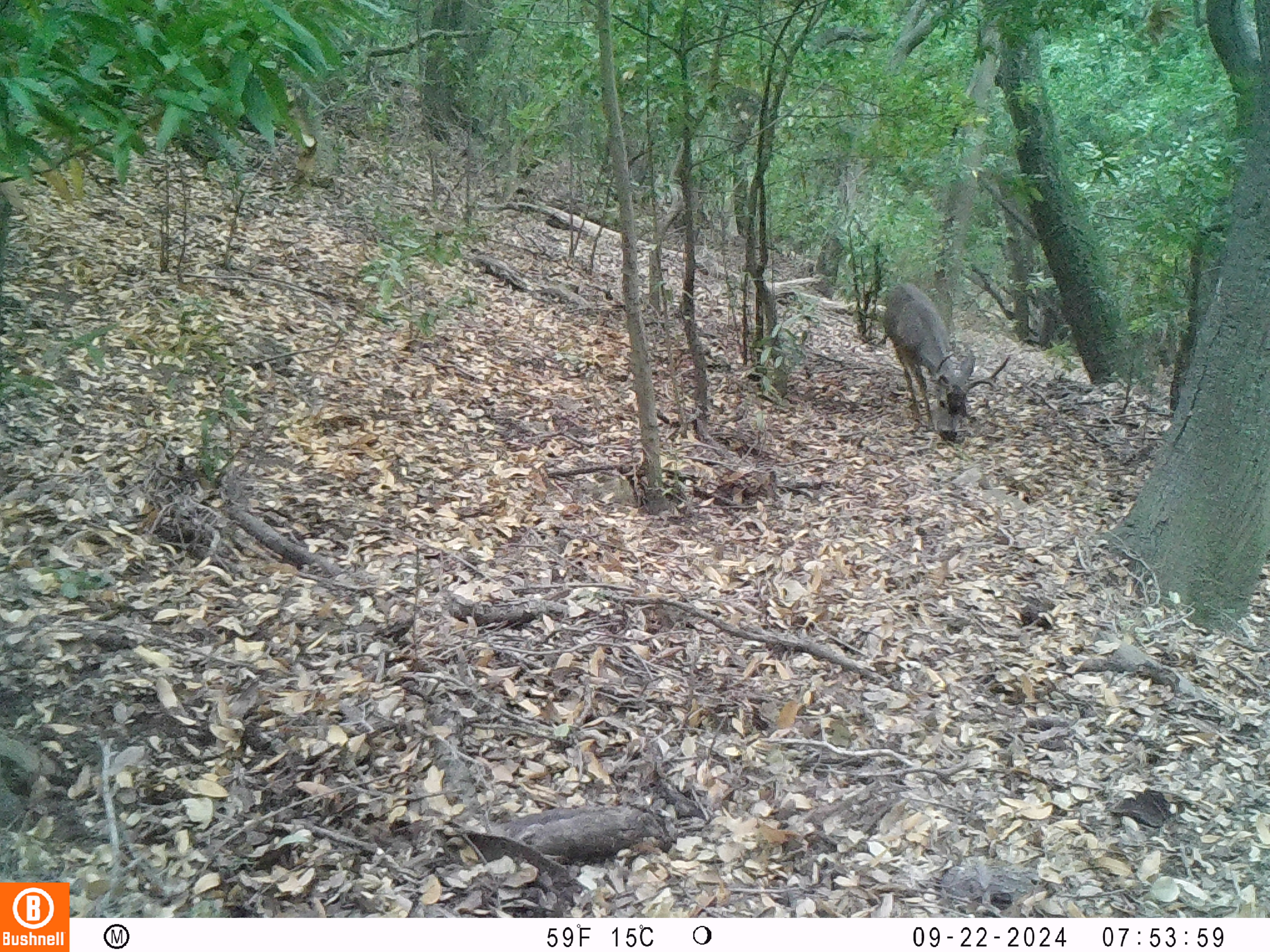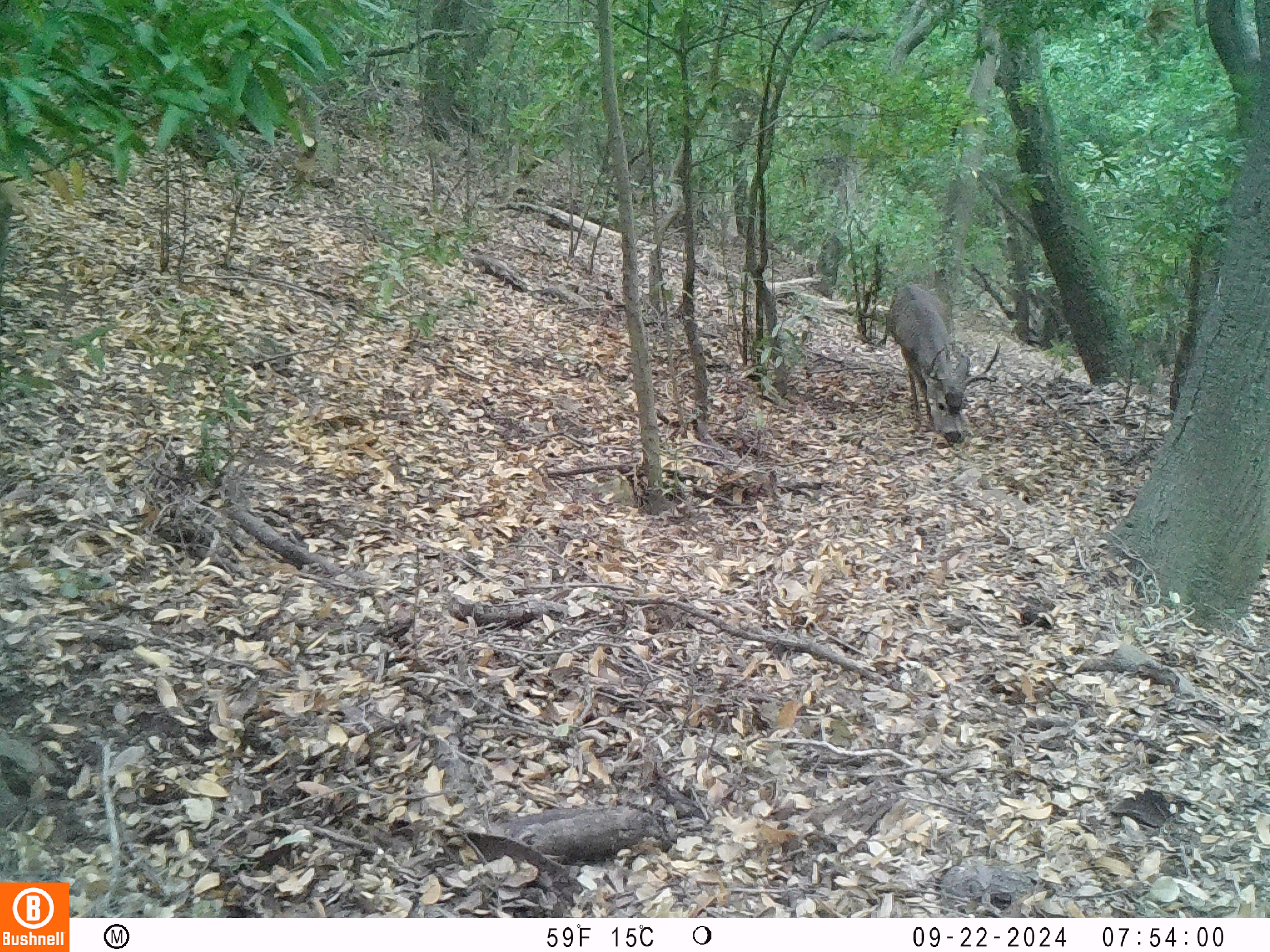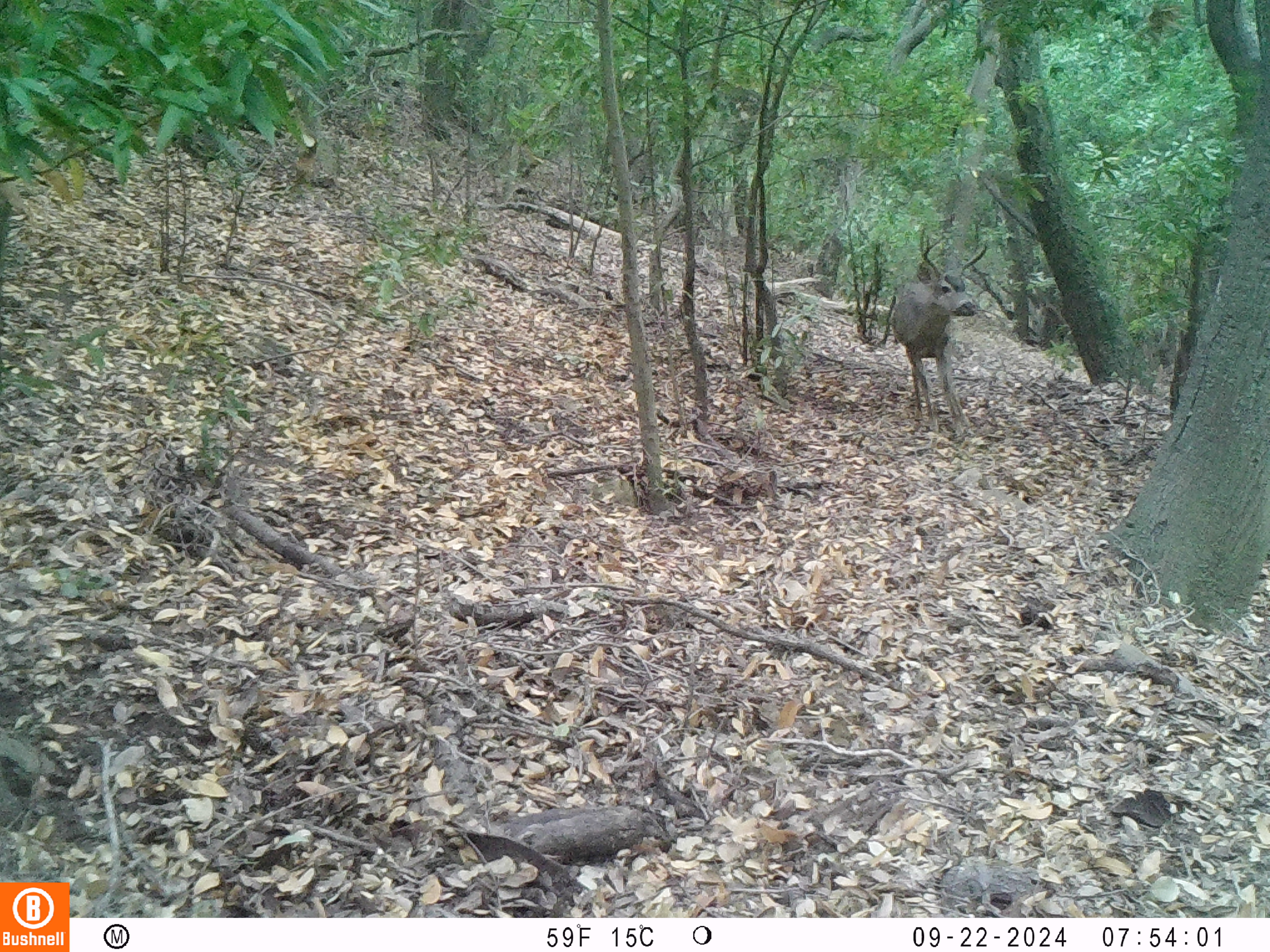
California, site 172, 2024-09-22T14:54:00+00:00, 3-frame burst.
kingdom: Animalia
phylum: Chordata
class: Mammalia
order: Artiodactyla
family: Cervidae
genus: Odocoileus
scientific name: Odocoileus hemionus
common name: mule deer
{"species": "mule deer (Odocoileus hemionus)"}